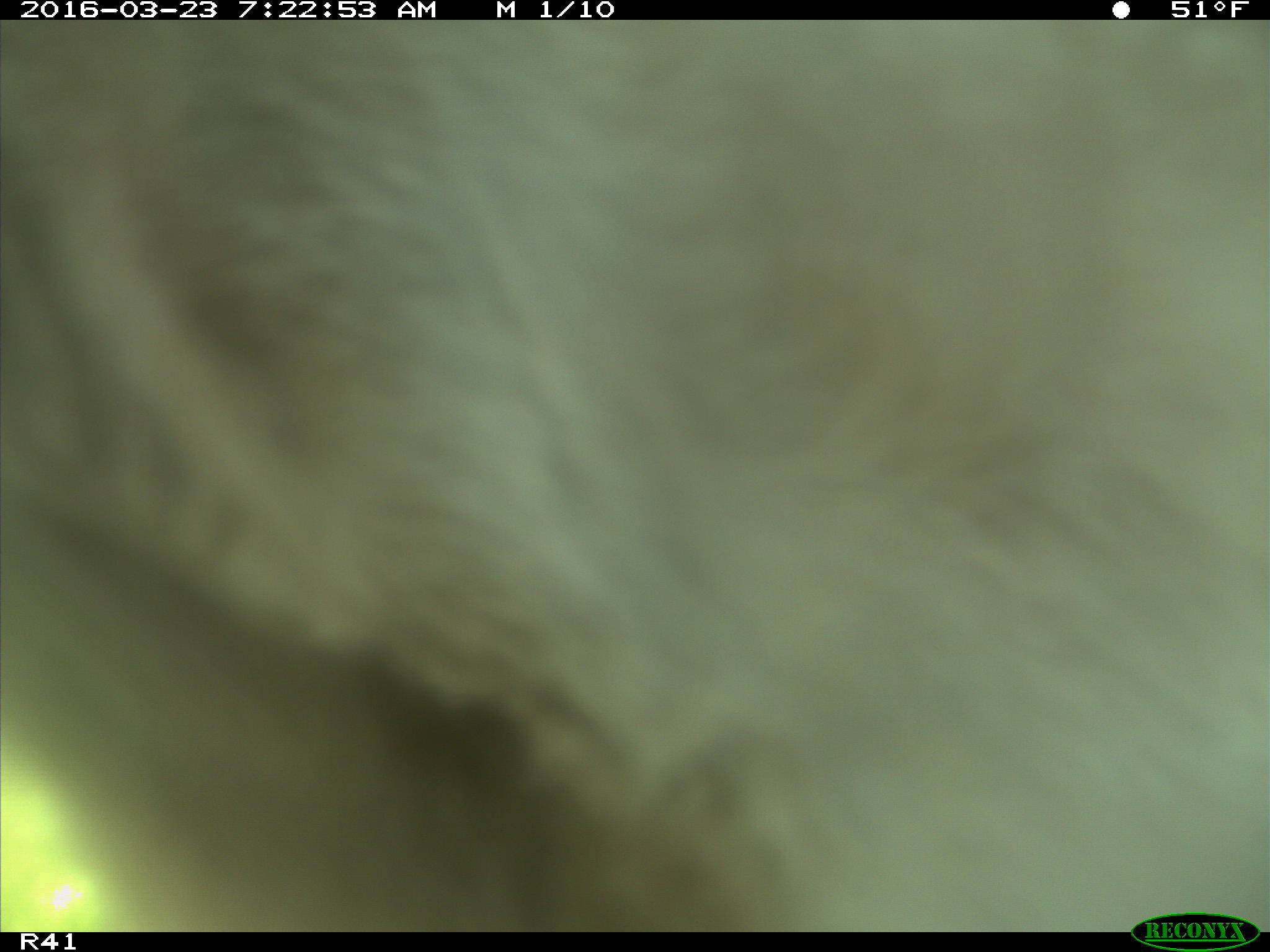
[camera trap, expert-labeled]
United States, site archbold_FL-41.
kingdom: Animalia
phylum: Chordata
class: Mammalia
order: Artiodactyla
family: Bovidae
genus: Bos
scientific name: Bos taurus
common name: domestic cow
Bos taurus (domestic cow).